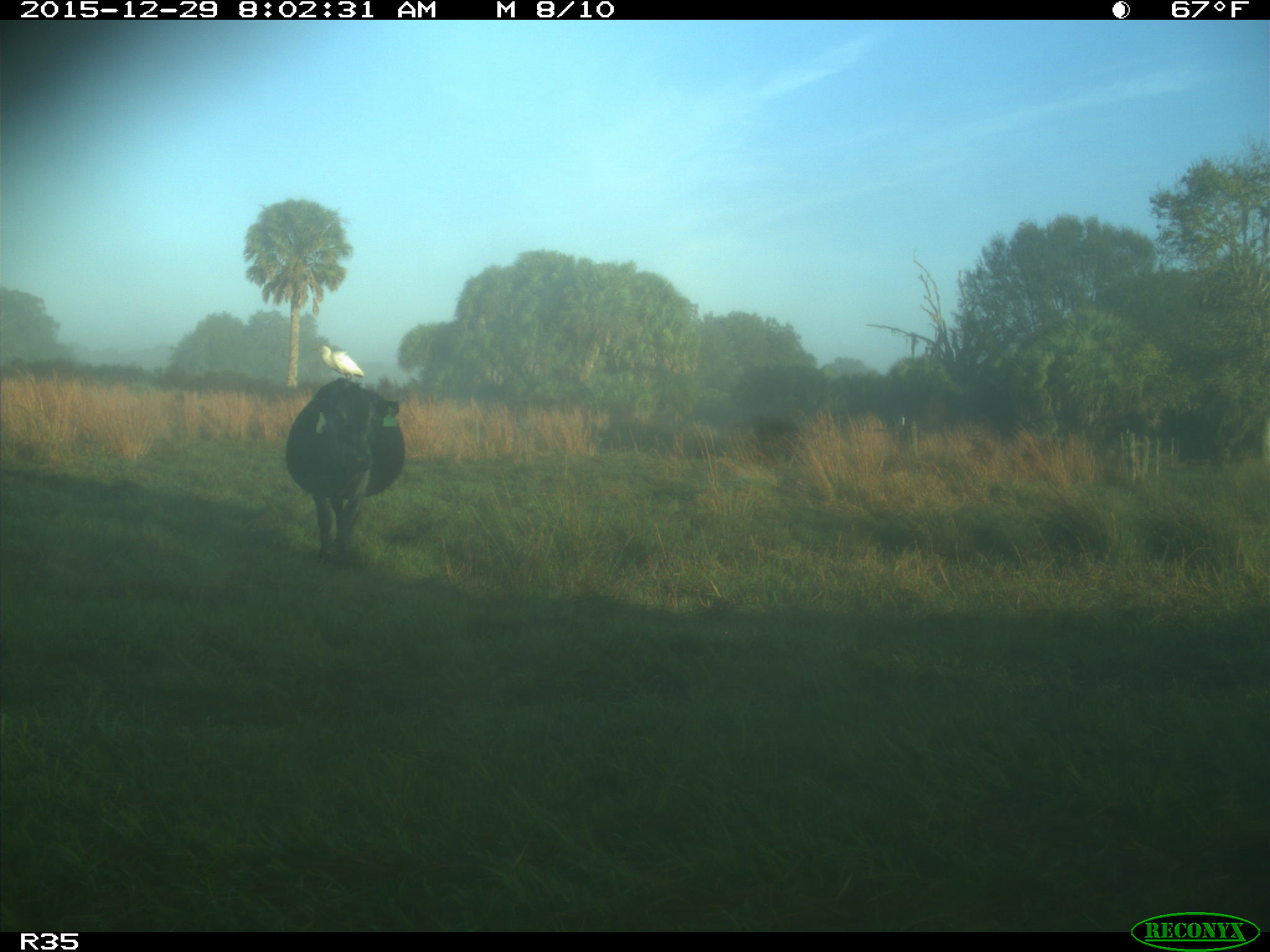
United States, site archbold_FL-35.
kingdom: Animalia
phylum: Chordata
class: Mammalia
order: Artiodactyla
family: Bovidae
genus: Bos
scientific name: Bos taurus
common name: domestic cow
Bos taurus (domestic cow).